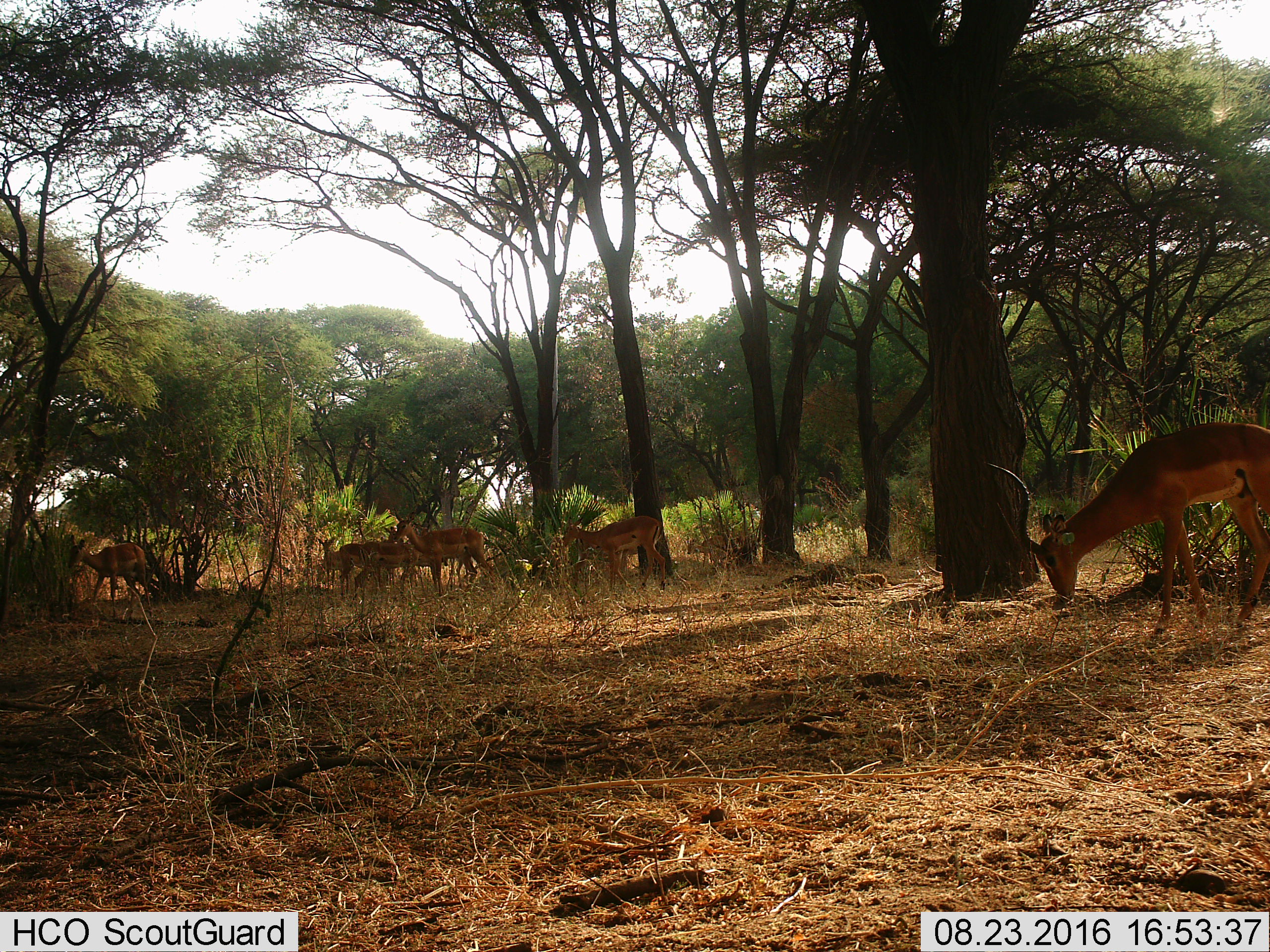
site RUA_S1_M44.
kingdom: Animalia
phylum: Chordata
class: Mammalia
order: Artiodactyla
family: Bovidae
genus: Aepyceros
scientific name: Aepyceros melampus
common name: impala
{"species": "impala (Aepyceros melampus)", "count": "7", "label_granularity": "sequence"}